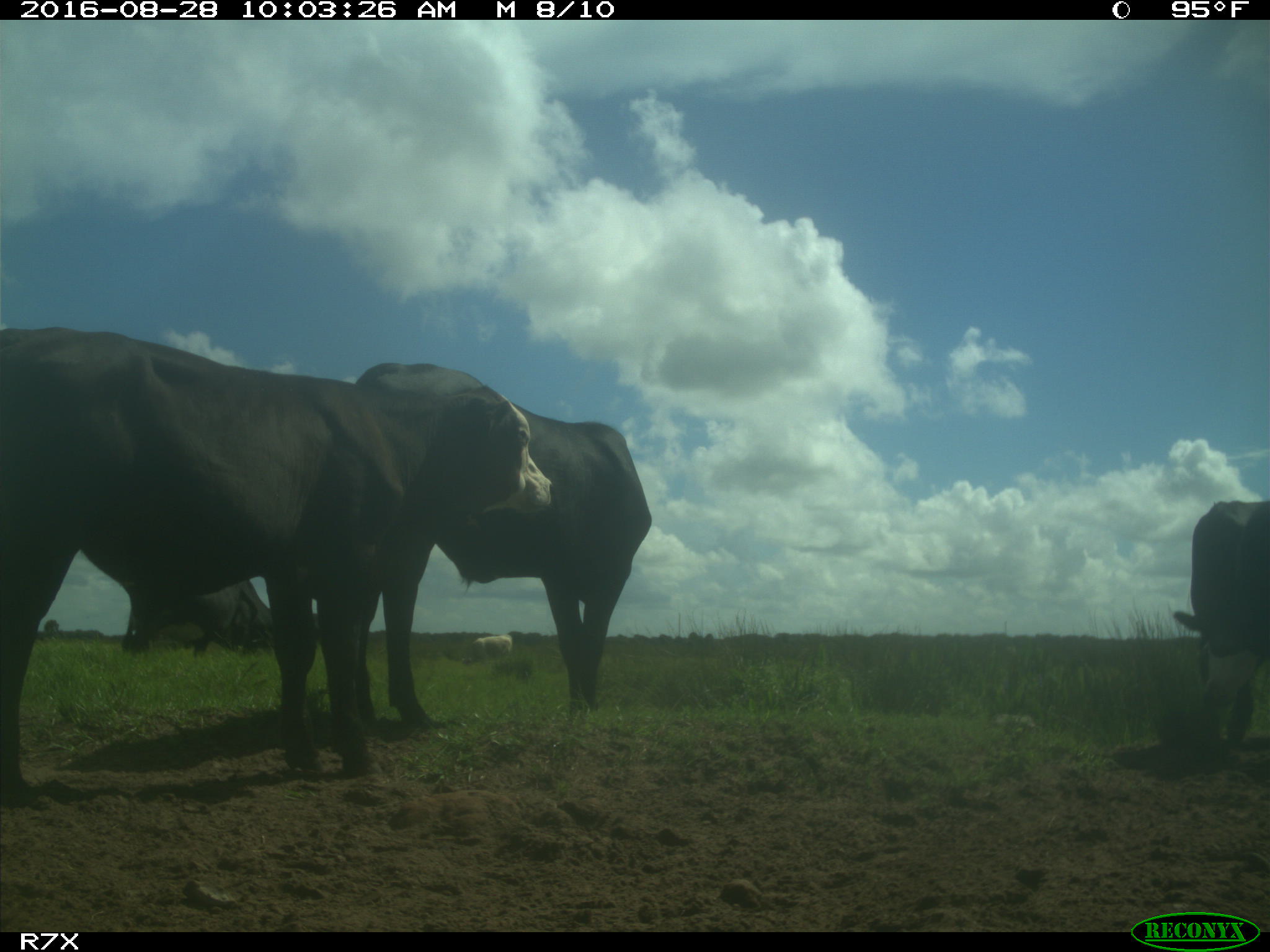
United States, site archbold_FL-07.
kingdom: Animalia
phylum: Chordata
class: Mammalia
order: Artiodactyla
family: Bovidae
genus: Bos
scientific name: Bos taurus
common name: domestic cow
Bos taurus (domestic cow).